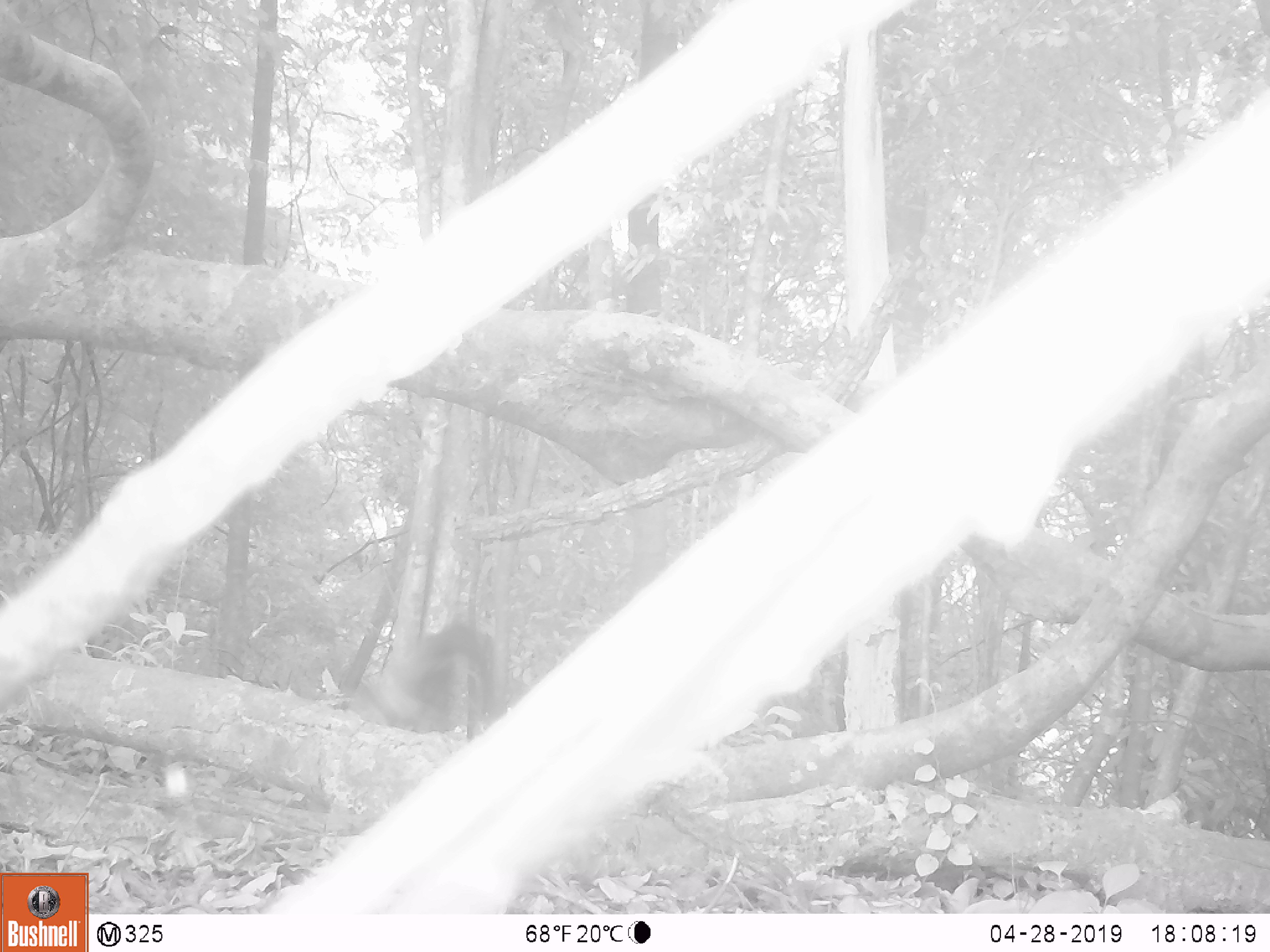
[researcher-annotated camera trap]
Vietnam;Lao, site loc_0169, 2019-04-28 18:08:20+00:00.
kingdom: Animalia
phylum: Chordata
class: Mammalia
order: Carnivora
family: Mustelidae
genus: Martes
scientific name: Martes flavigula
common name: yellow-throated marten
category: yellow throated marten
Yellow throated marten (yellow-throated marten) (Martes flavigula). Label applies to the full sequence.